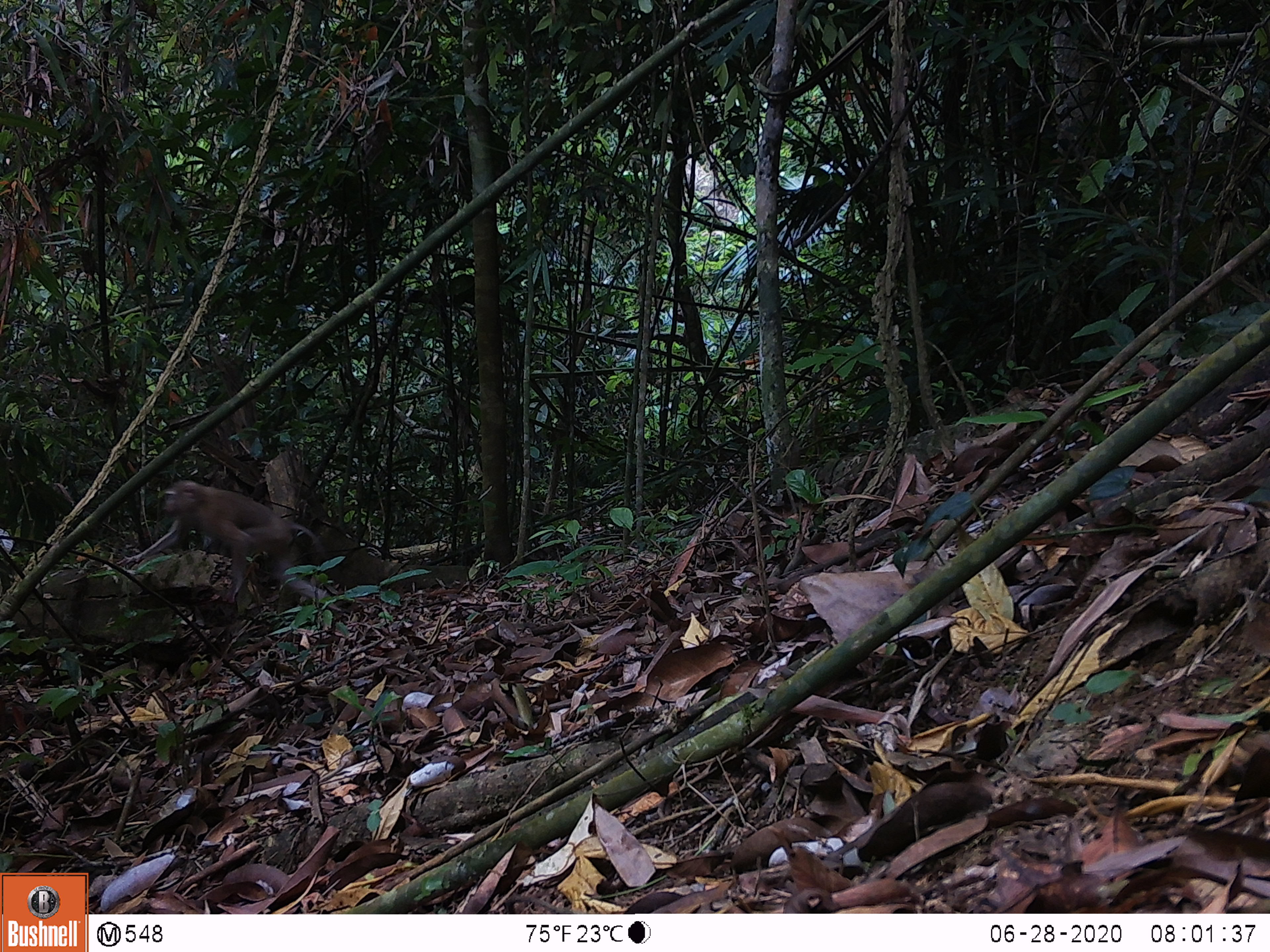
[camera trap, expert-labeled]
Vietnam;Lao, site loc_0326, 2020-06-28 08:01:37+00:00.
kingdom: Animalia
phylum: Chordata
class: Mammalia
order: Primates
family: Cercopithecidae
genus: Macaca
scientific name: Macaca nemestrina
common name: pig-tailed macaque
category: pig tailed macaque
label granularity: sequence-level